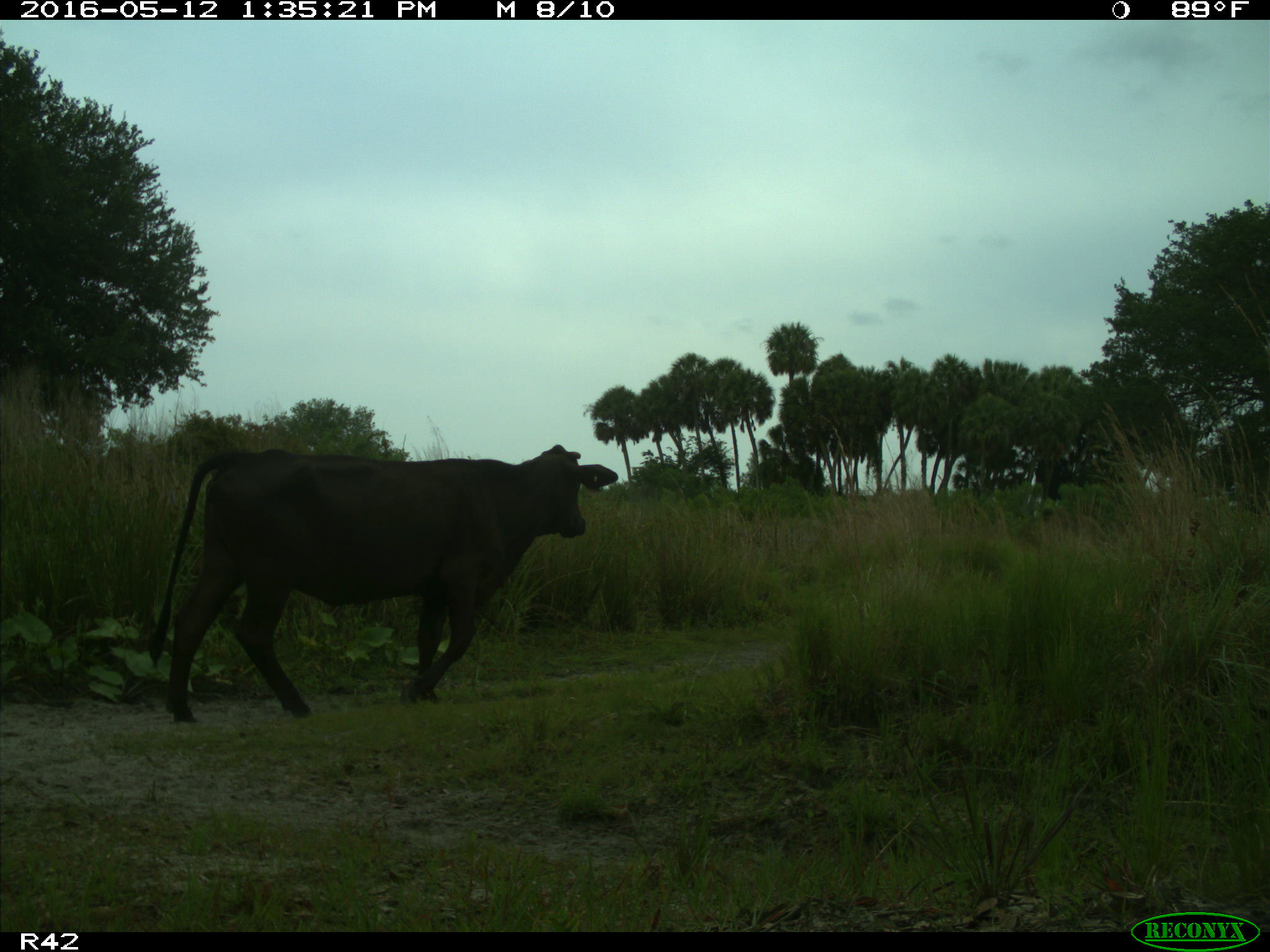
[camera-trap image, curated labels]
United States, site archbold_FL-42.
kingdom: Animalia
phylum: Chordata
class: Mammalia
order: Artiodactyla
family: Bovidae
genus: Bos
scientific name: Bos taurus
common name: domestic cow